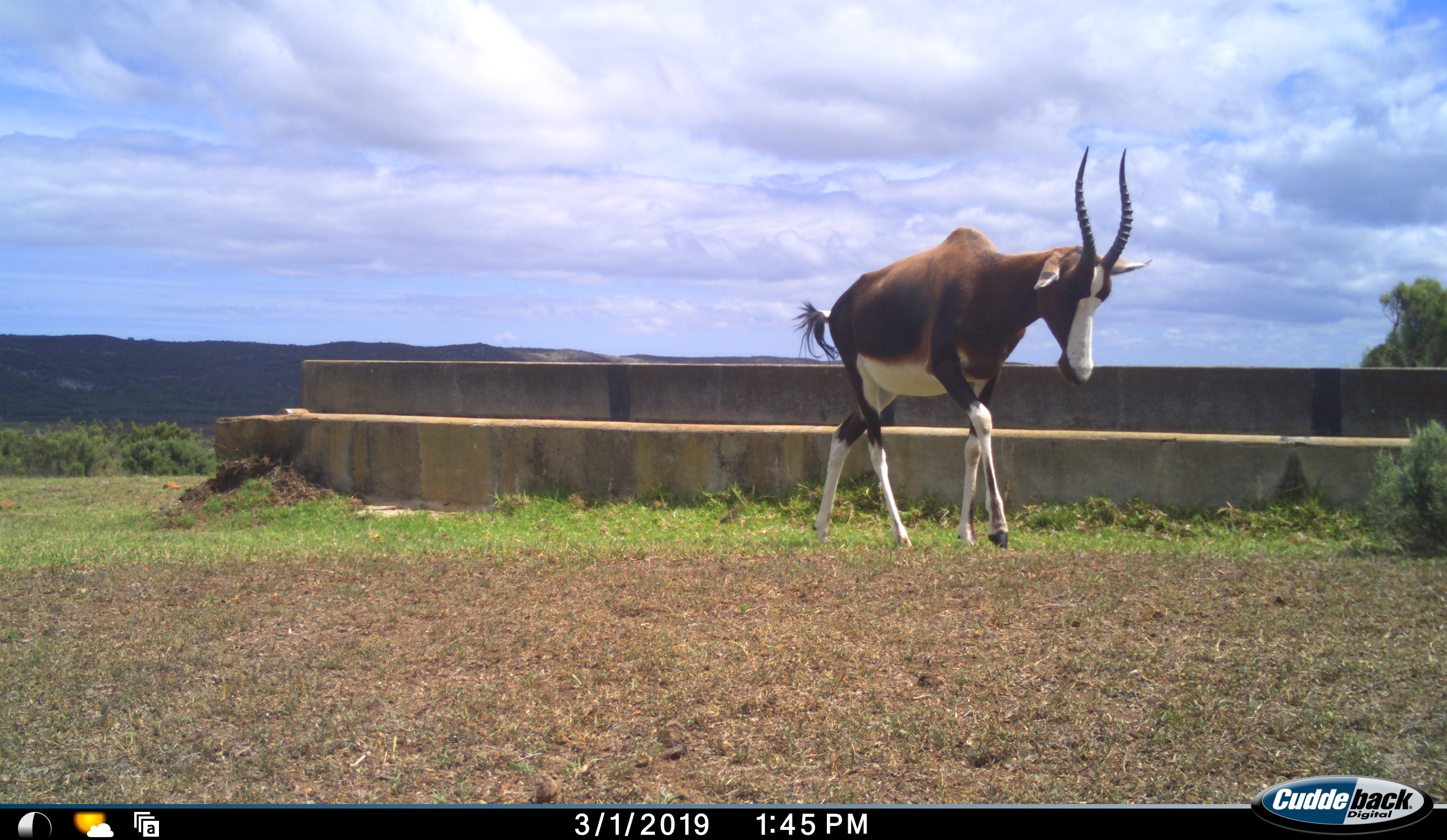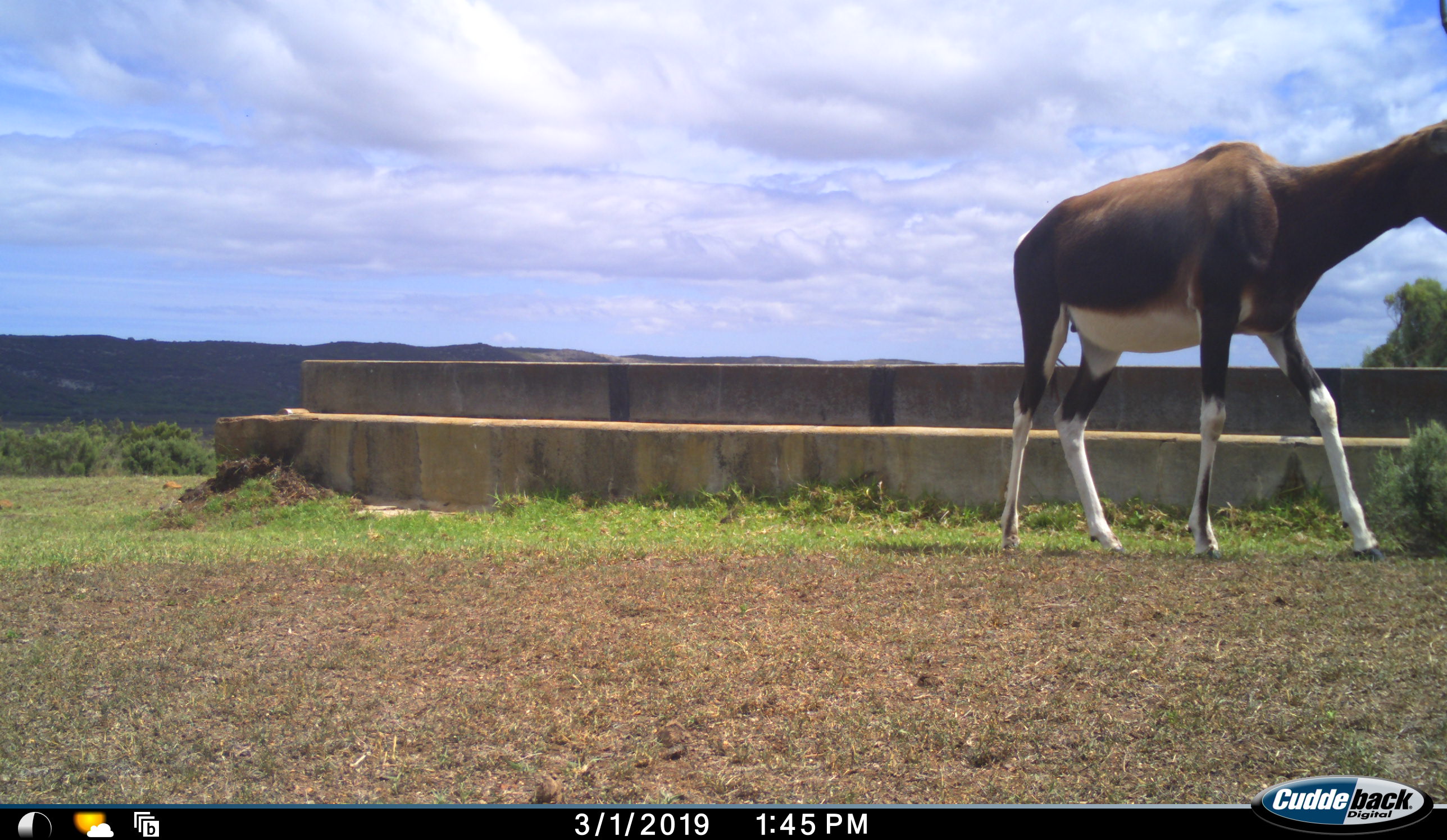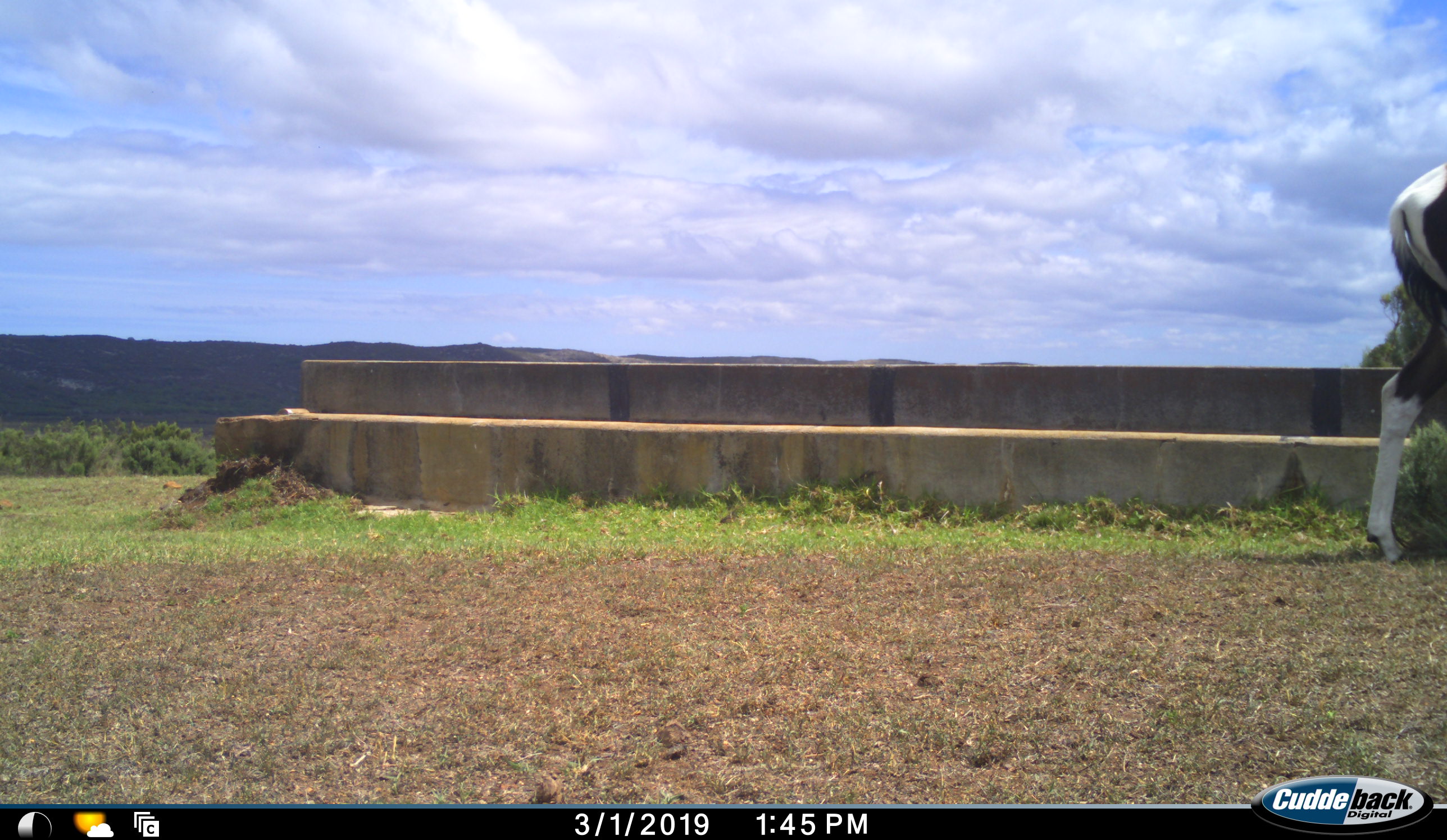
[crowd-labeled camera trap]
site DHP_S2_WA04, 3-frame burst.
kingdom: Animalia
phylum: Chordata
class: Mammalia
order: Artiodactyla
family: Bovidae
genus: Damaliscus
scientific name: Damaliscus pygargus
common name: bontebok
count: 1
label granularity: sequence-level